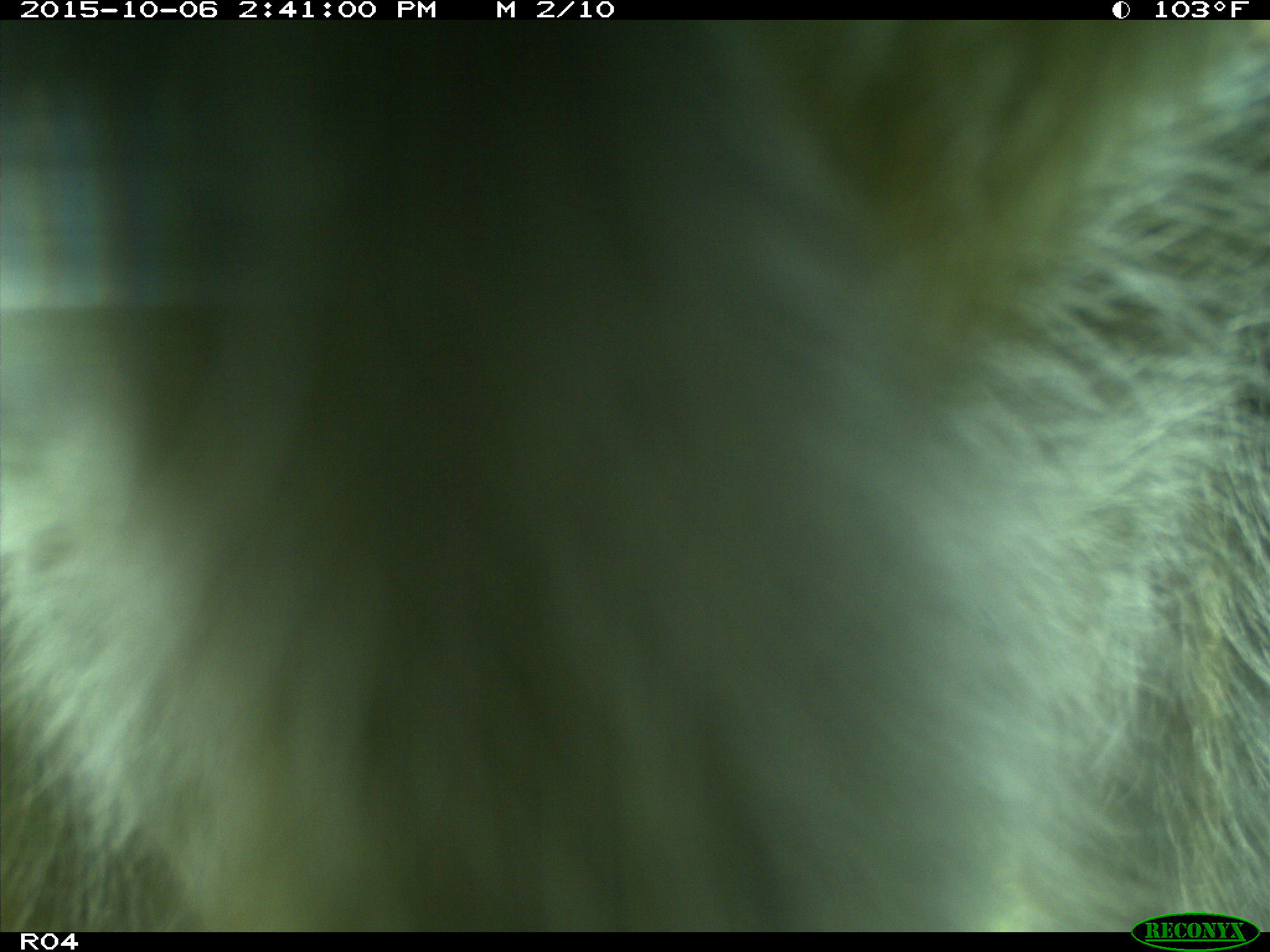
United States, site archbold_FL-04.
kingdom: Animalia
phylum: Chordata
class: Mammalia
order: Artiodactyla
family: Suidae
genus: Sus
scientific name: Sus scrofa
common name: wild boar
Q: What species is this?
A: Sus scrofa (wild boar).